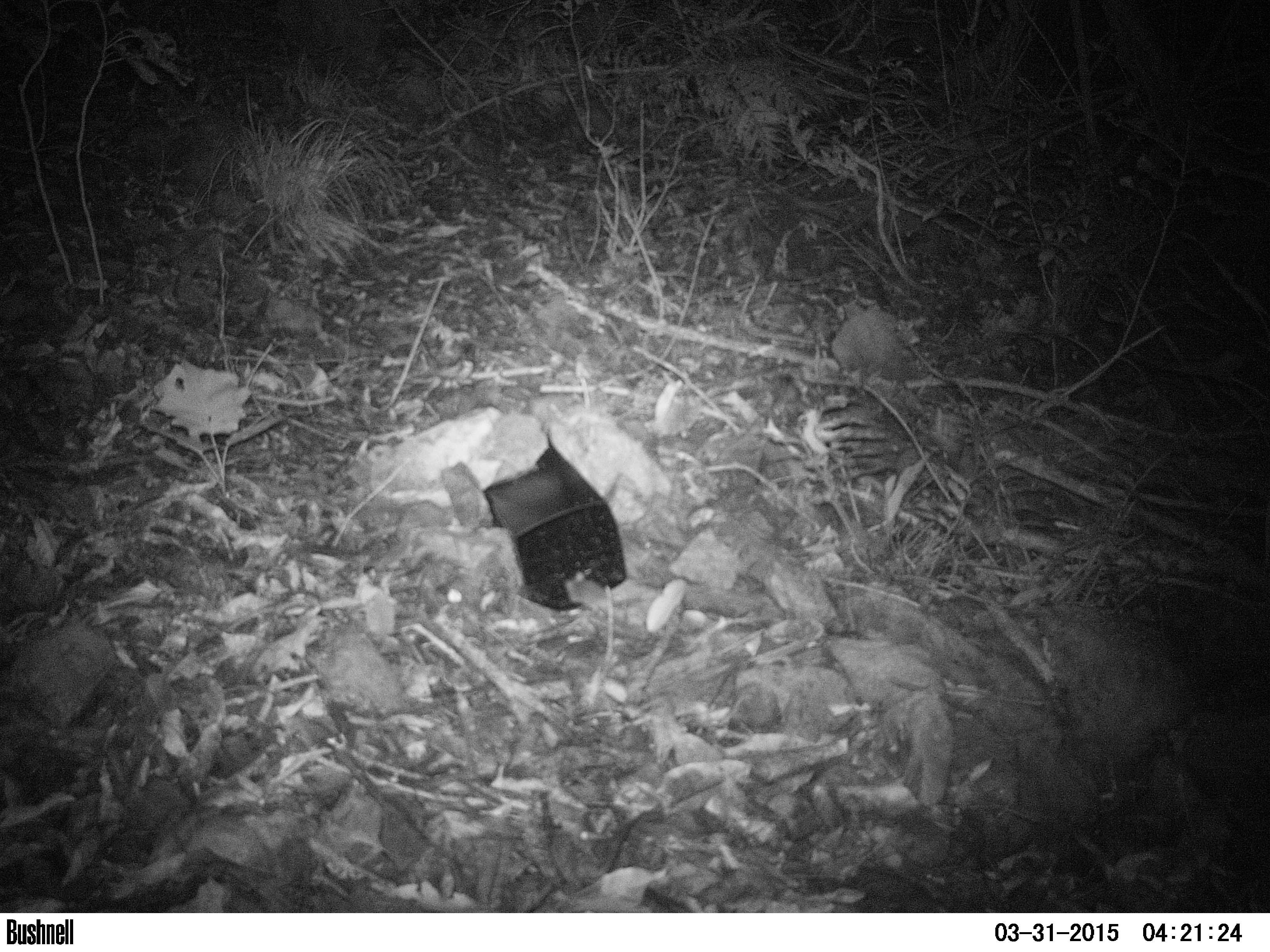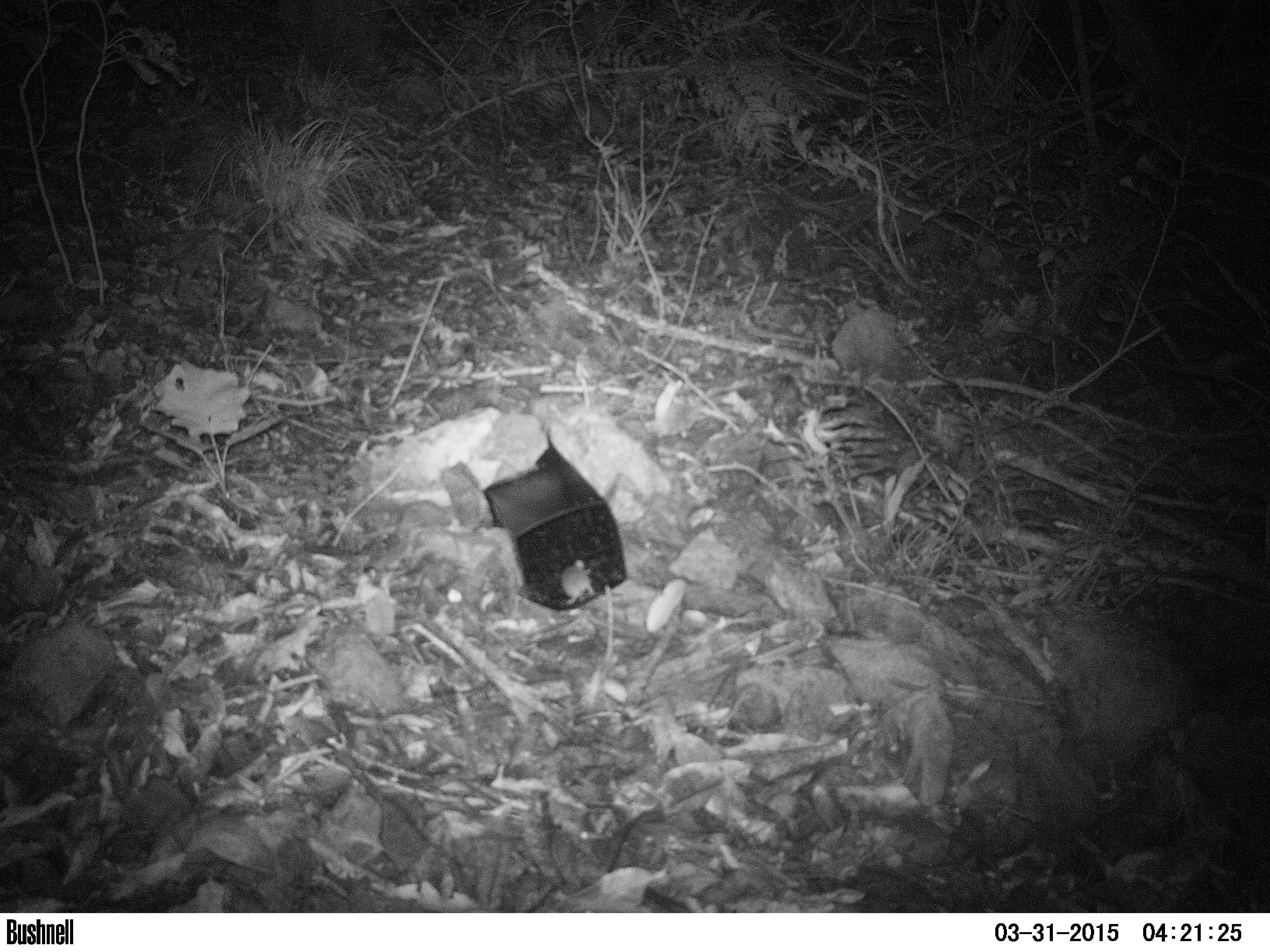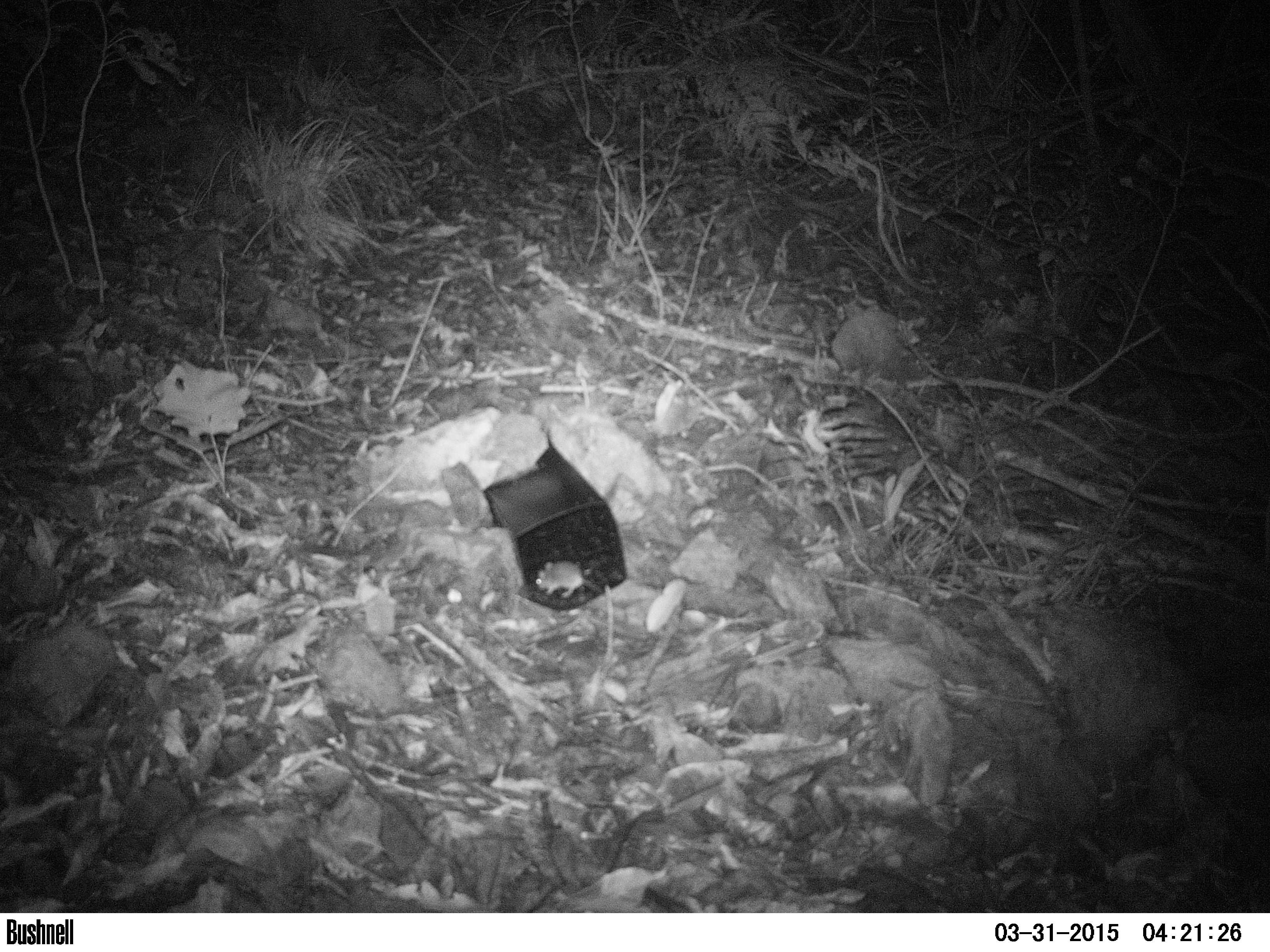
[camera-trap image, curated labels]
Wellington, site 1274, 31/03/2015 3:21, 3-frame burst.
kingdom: Animalia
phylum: Chordata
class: Mammalia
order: Rodentia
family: Muridae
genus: Mus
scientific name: Mus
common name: mouse